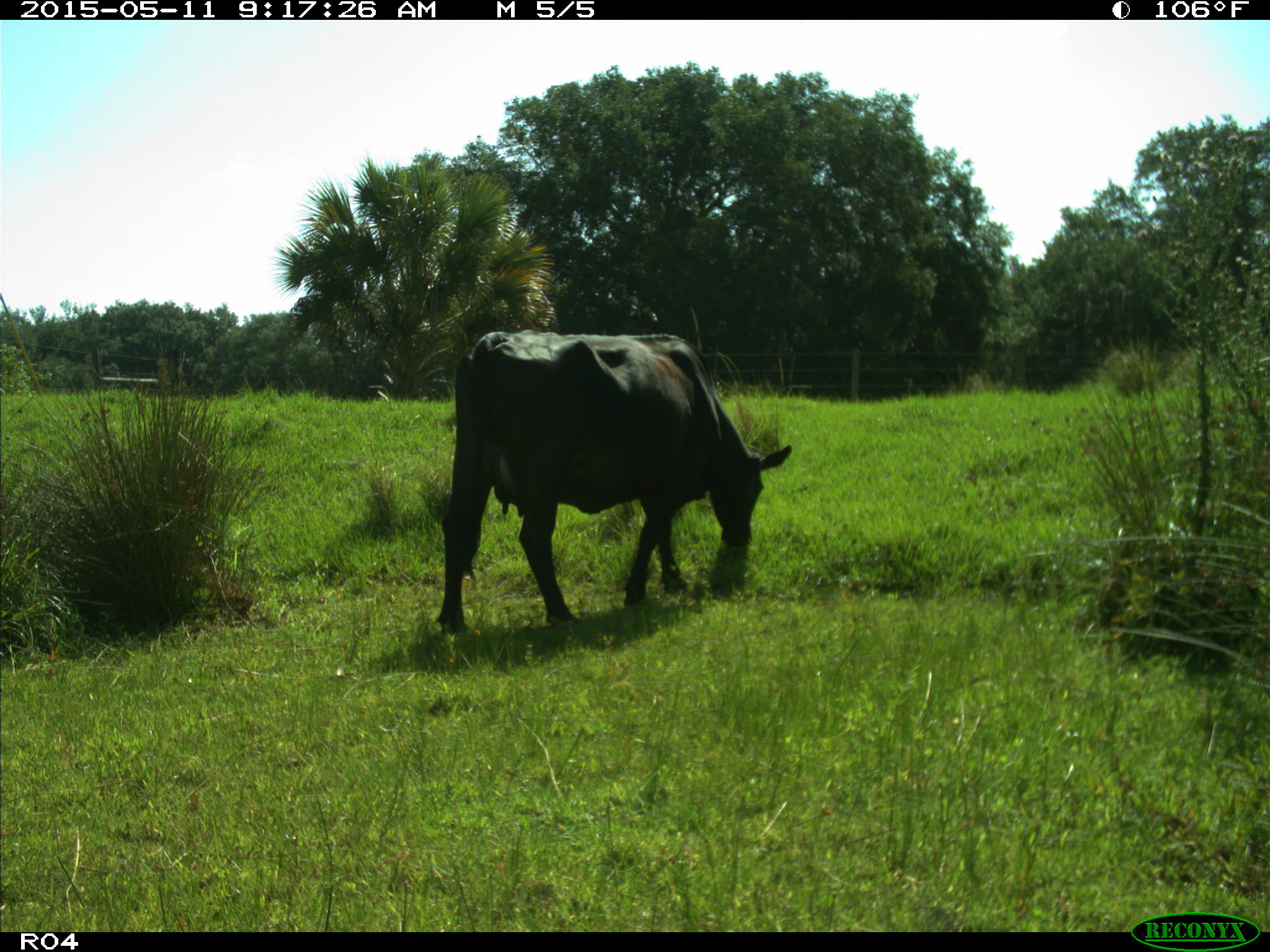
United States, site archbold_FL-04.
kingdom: Animalia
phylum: Chordata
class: Mammalia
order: Artiodactyla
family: Bovidae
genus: Bos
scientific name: Bos taurus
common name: domestic cow